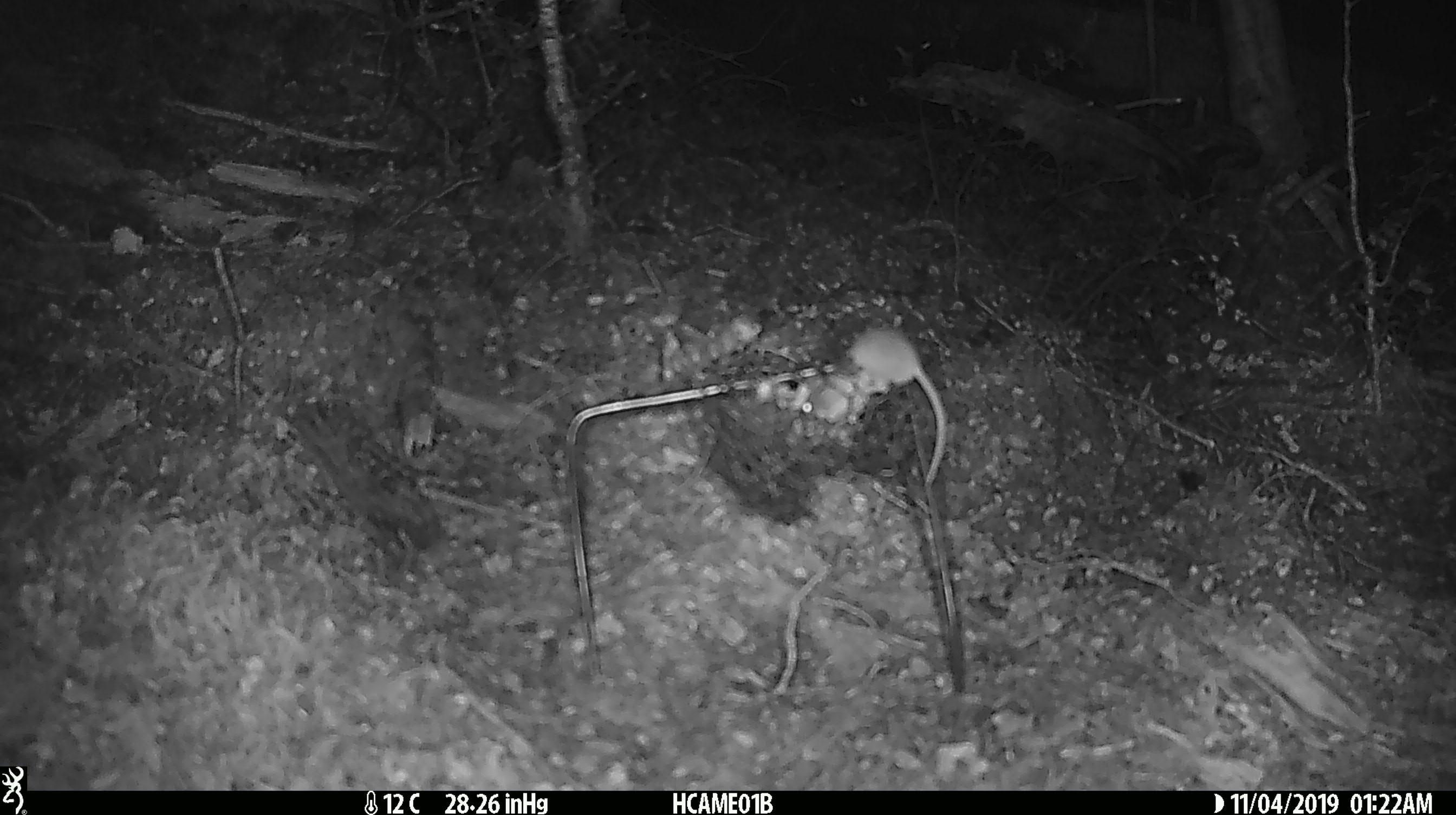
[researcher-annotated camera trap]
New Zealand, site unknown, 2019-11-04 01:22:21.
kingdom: Animalia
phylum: Chordata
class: Mammalia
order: Rodentia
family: Muridae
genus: Mus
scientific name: Mus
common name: mouse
Mouse (Mus).